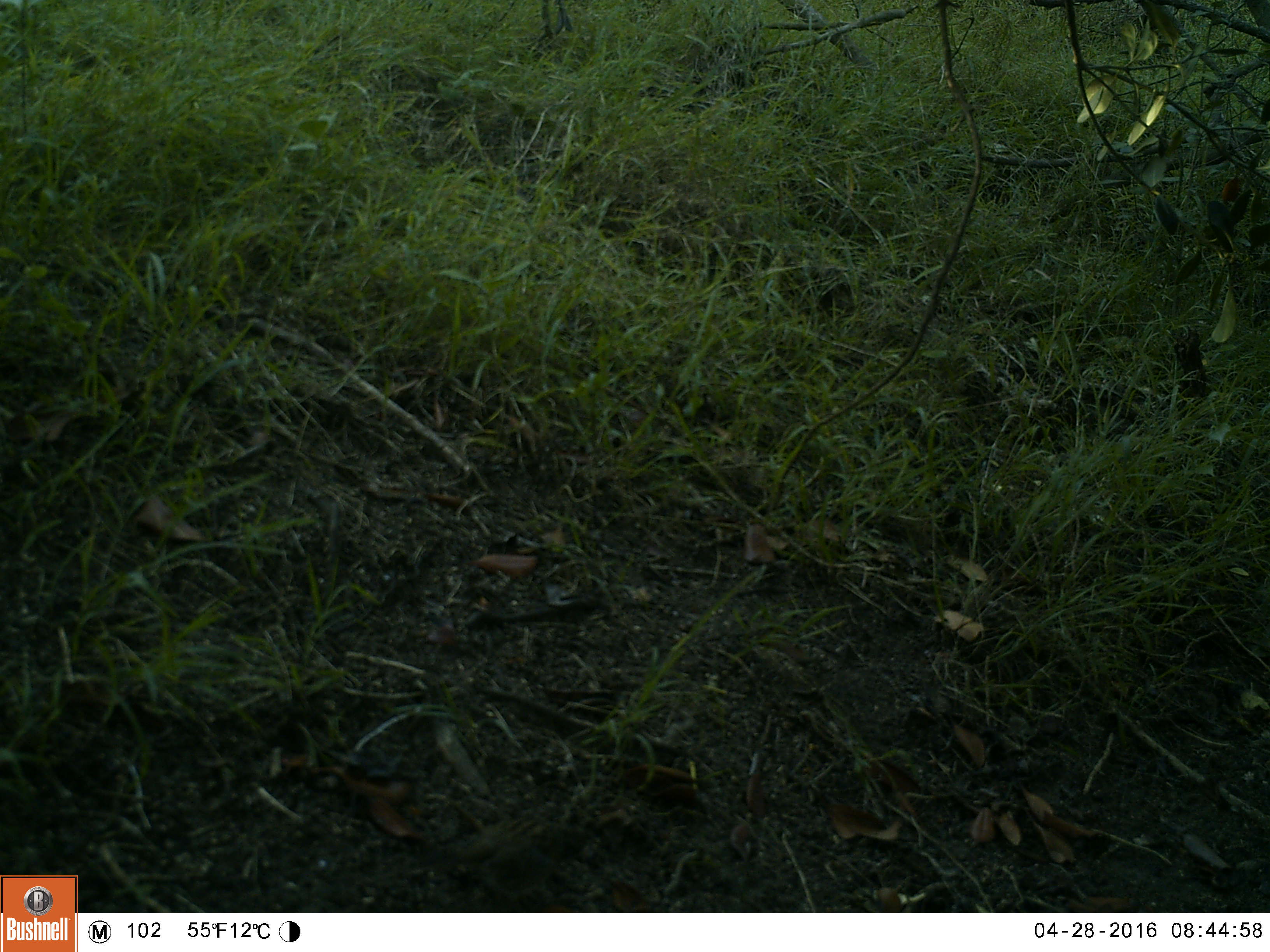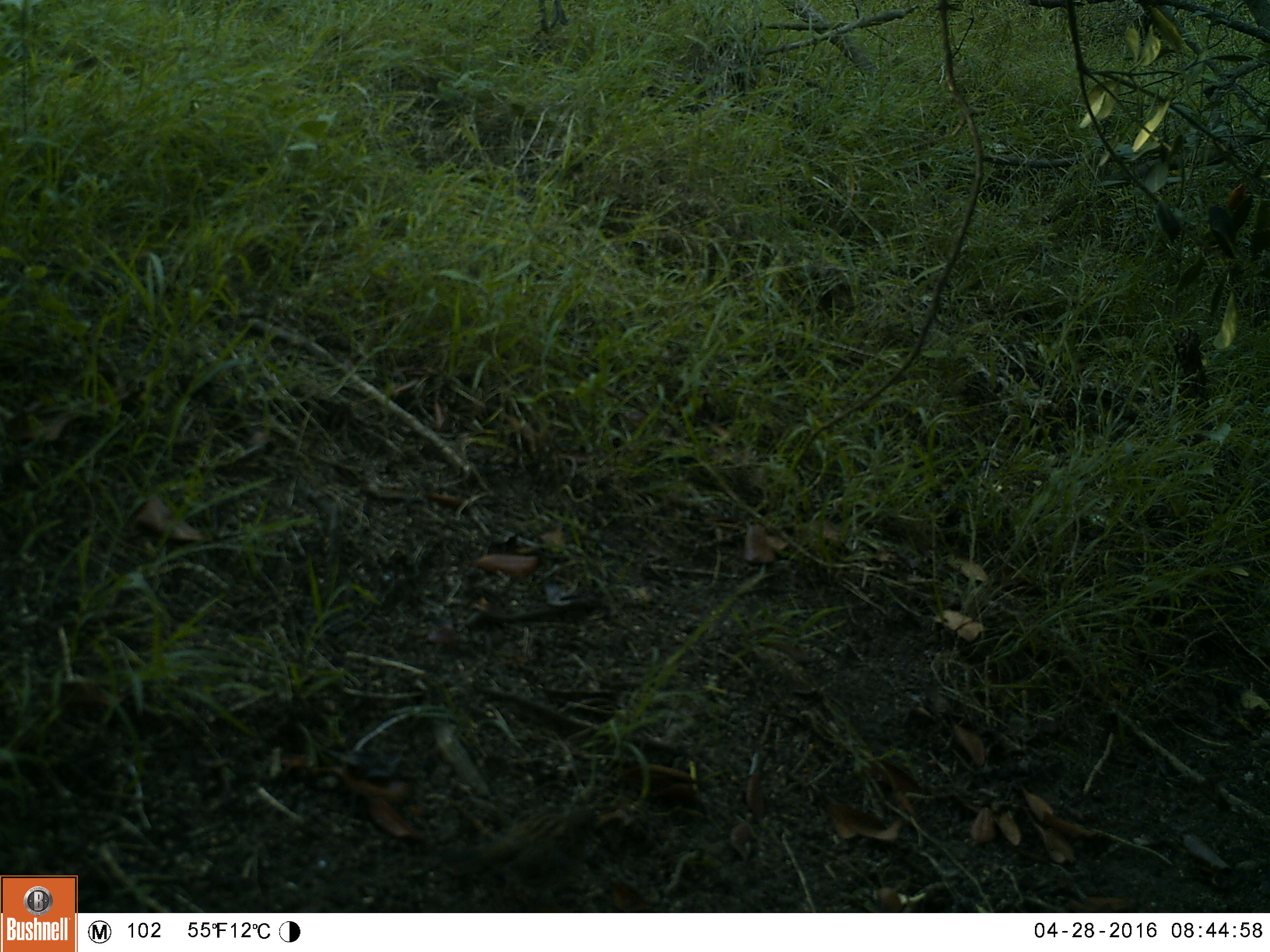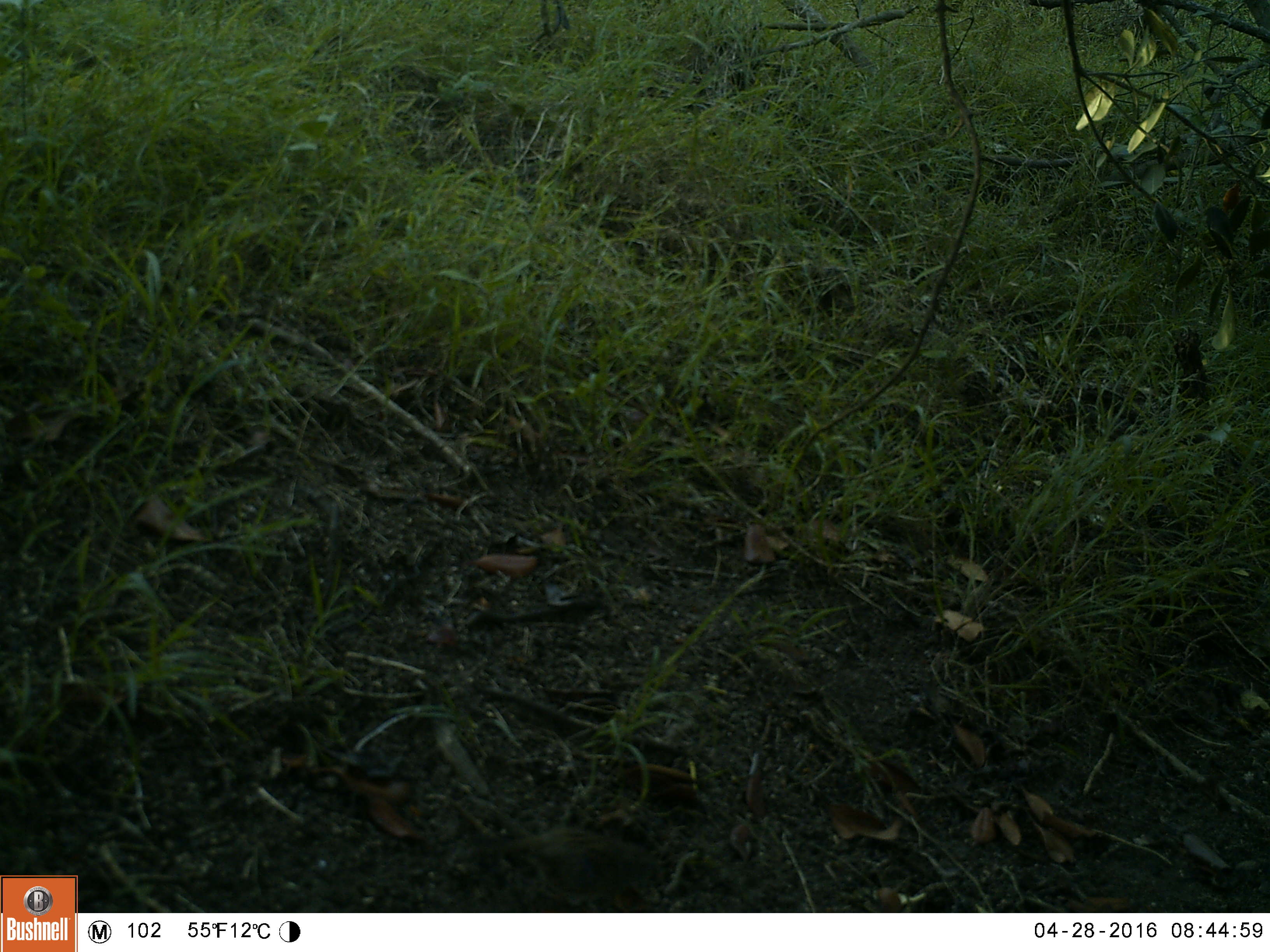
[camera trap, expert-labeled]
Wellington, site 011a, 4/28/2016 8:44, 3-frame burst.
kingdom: Animalia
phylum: Chordata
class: Aves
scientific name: Aves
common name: bird